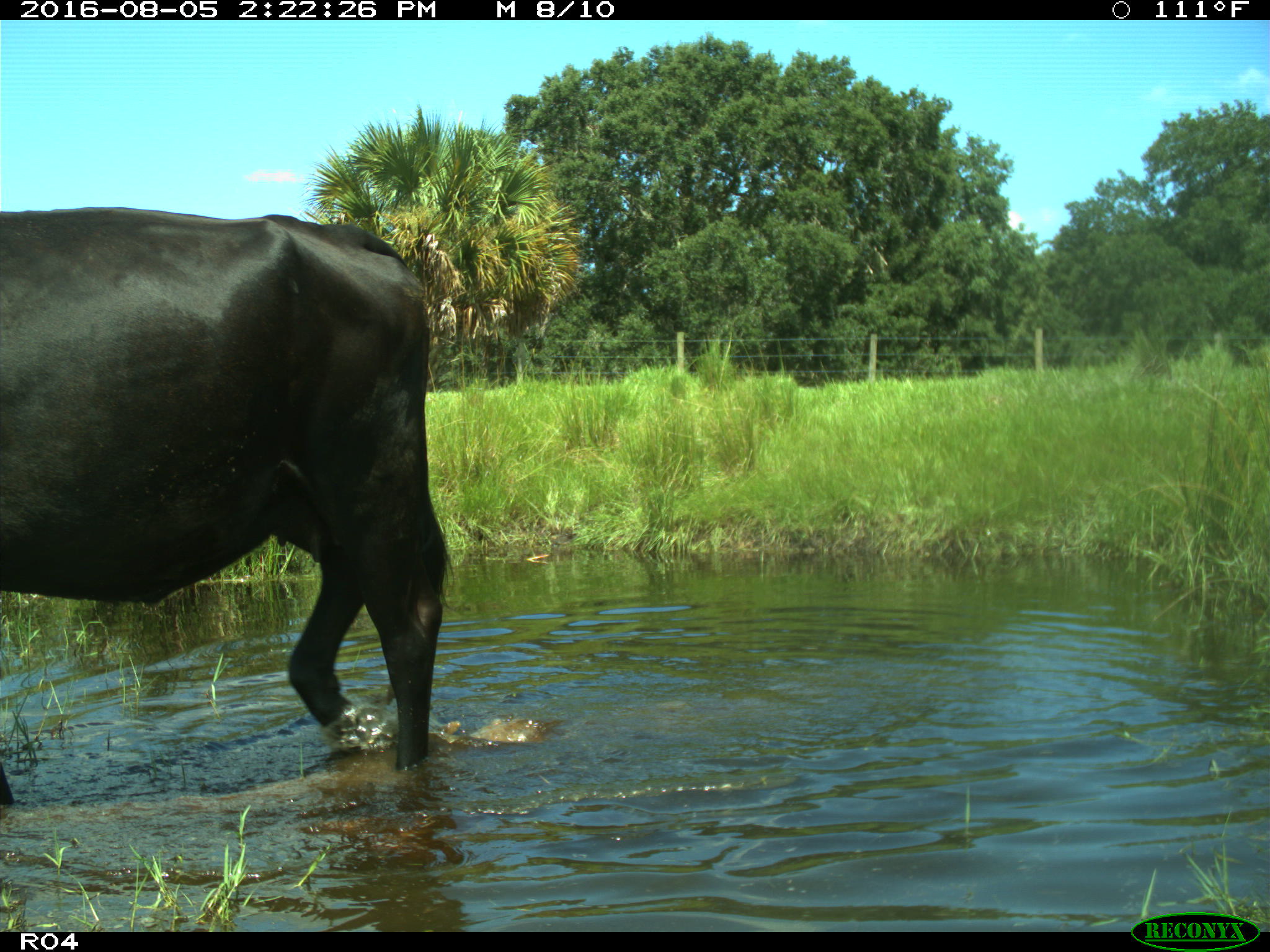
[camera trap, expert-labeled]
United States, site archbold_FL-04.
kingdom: Animalia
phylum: Chordata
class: Mammalia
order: Artiodactyla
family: Bovidae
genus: Bos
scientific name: Bos taurus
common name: domestic cow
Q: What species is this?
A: Bos taurus (domestic cow).